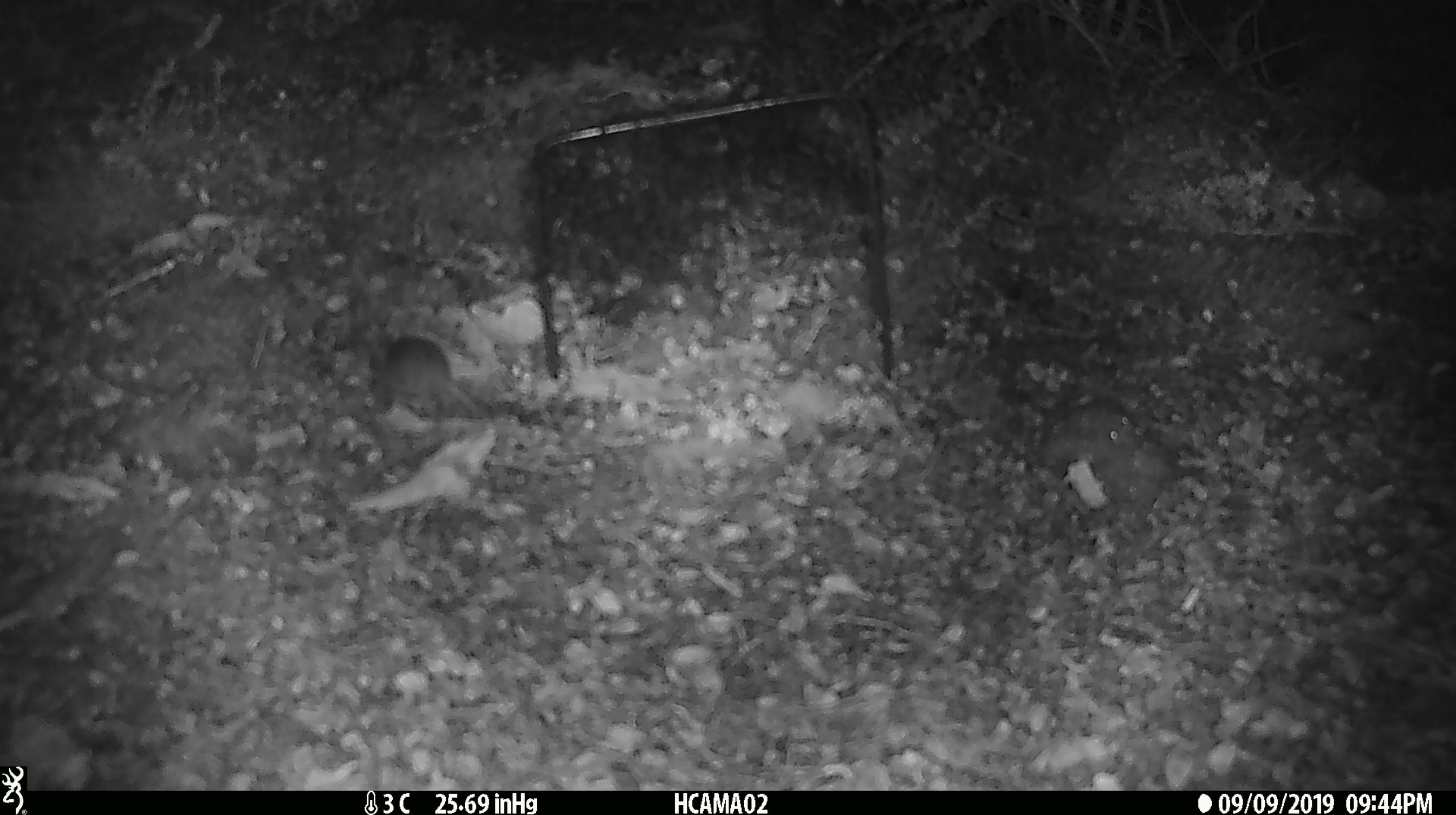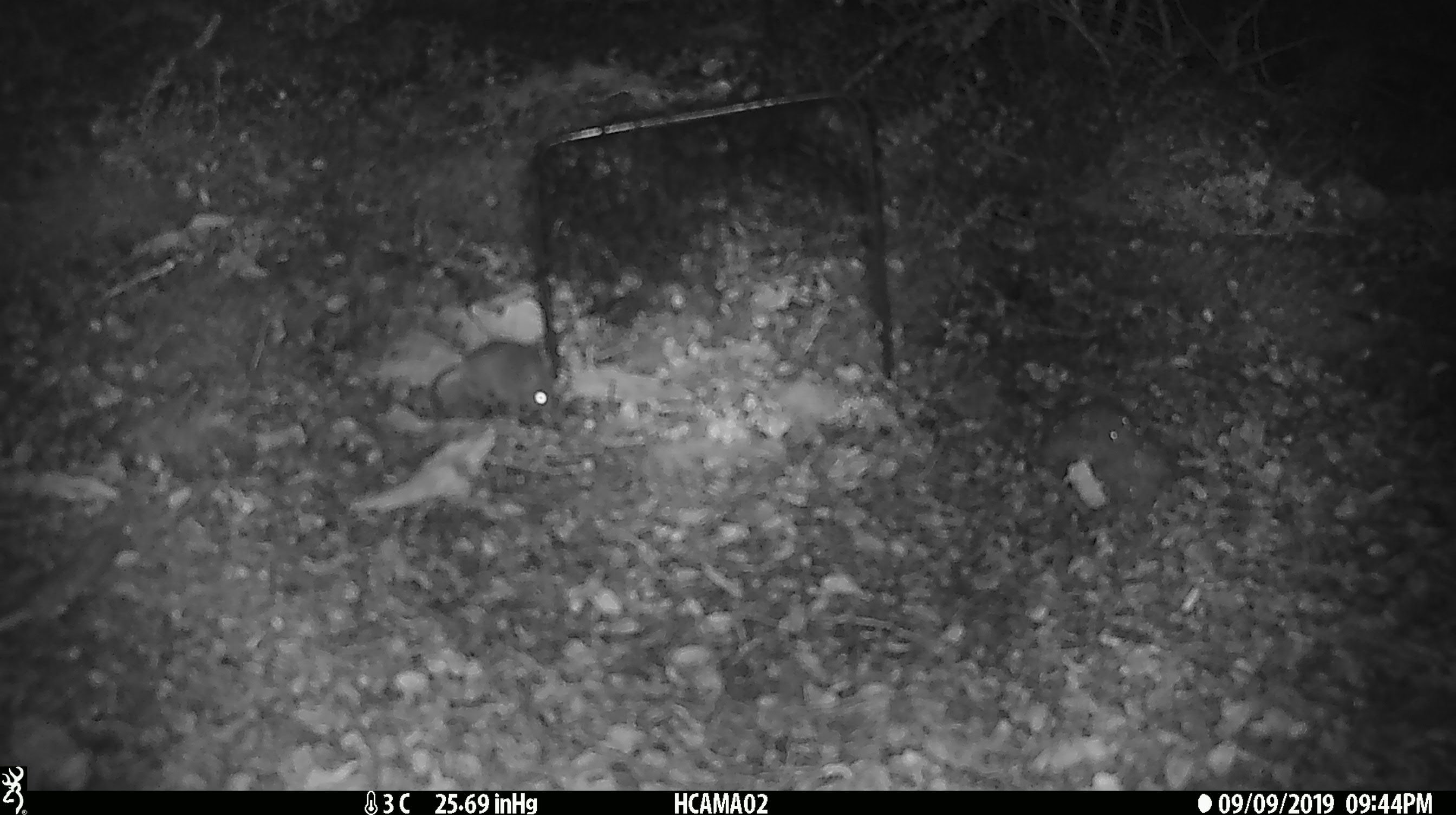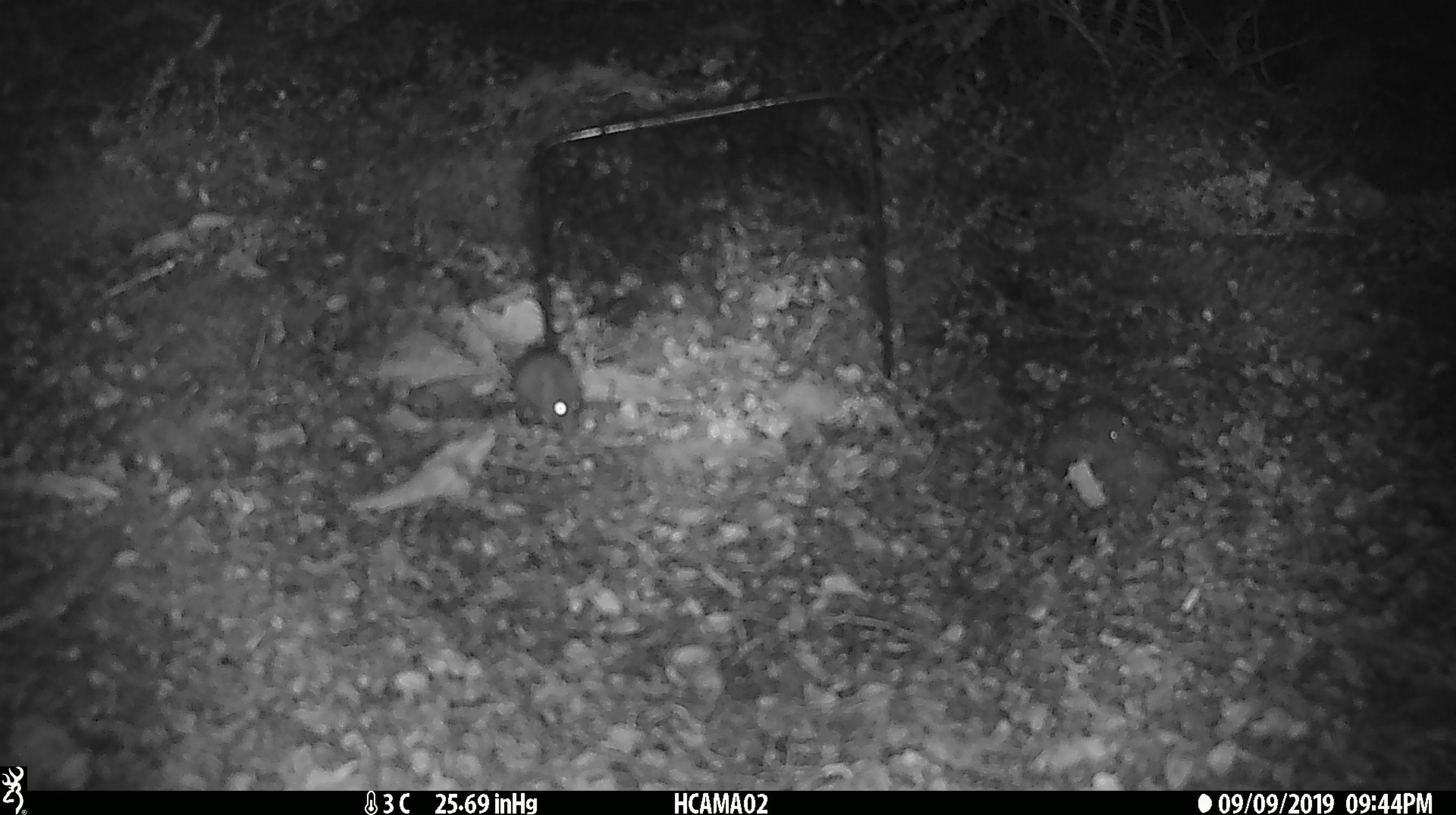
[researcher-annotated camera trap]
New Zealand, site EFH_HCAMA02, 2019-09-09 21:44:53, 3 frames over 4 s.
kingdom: Animalia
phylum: Chordata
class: Mammalia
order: Rodentia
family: Muridae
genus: Mus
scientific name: Mus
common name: mouse